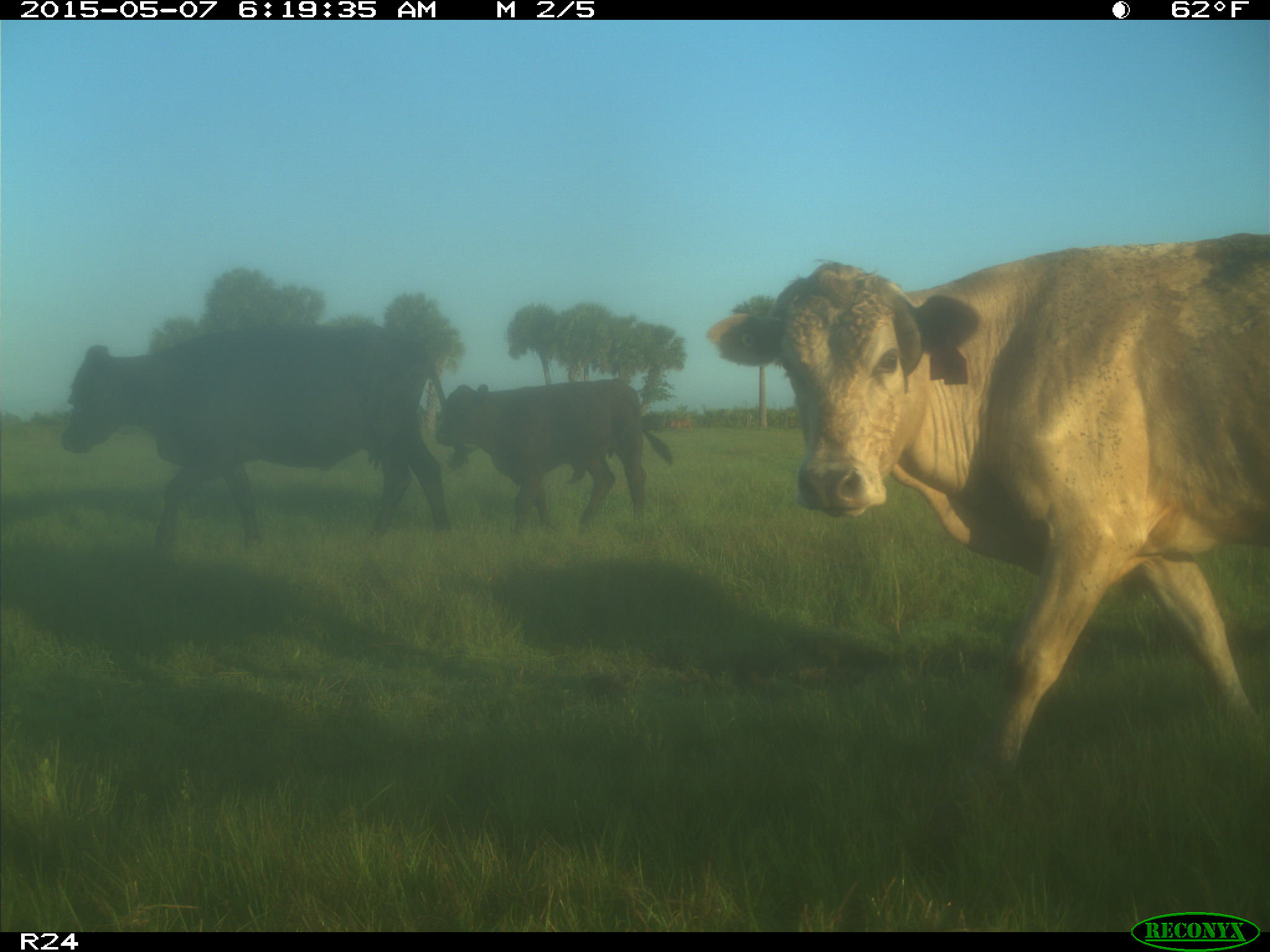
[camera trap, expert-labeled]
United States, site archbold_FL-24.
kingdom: Animalia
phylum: Chordata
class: Mammalia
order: Artiodactyla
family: Bovidae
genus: Bos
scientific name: Bos taurus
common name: domestic cow